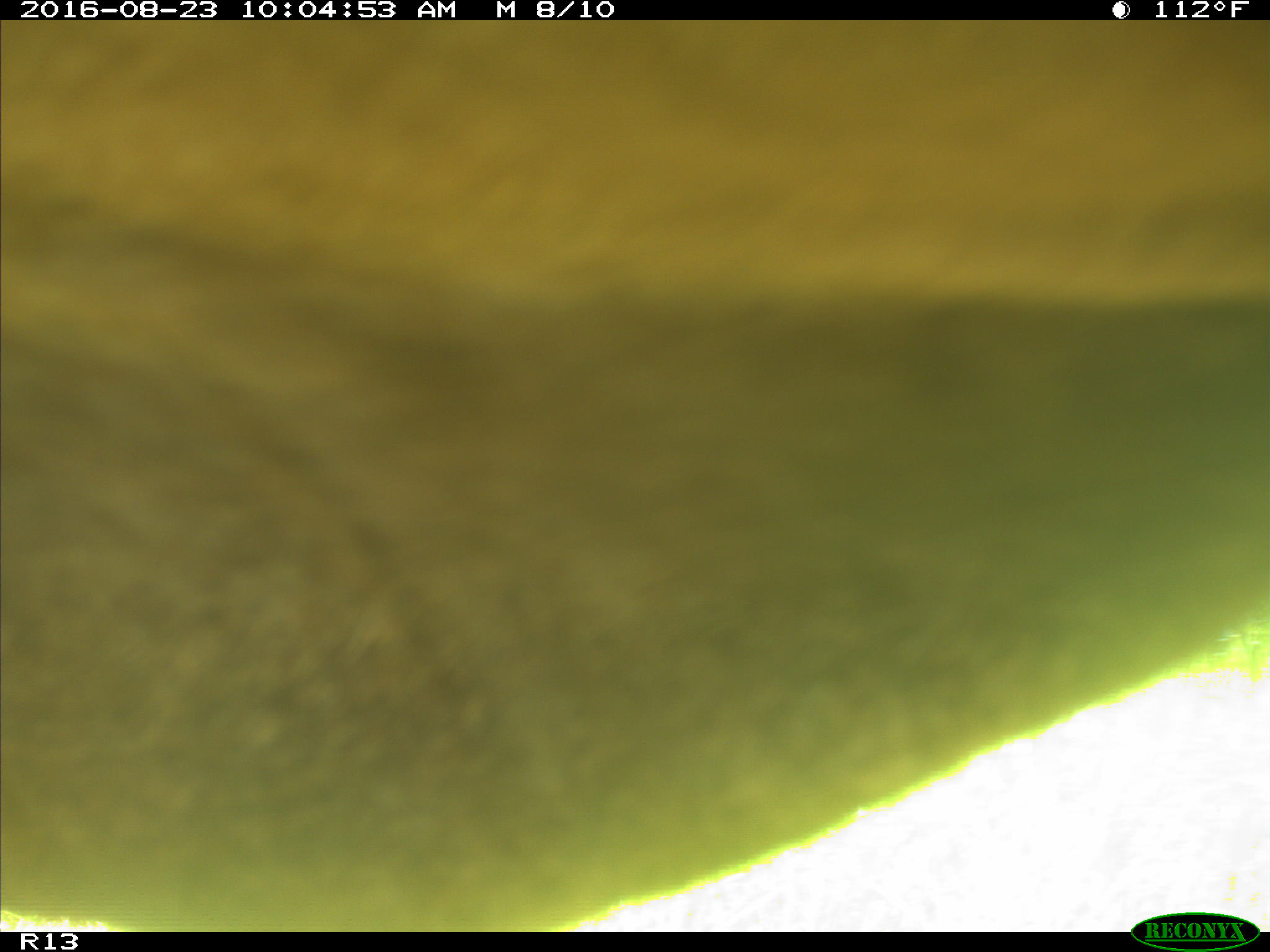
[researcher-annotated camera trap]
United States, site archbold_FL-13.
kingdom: Animalia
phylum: Chordata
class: Mammalia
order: Artiodactyla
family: Bovidae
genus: Bos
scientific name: Bos taurus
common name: domestic cow